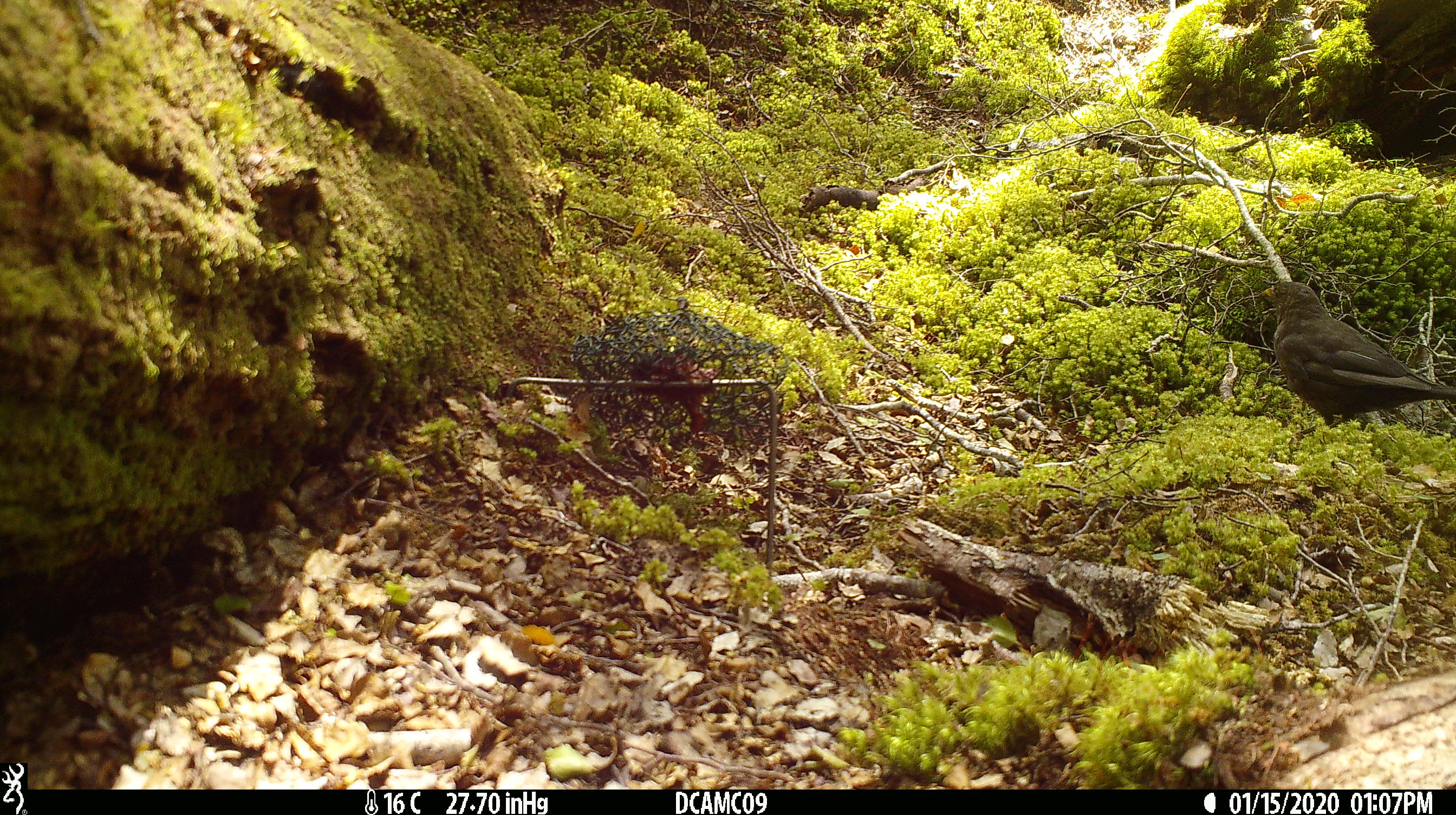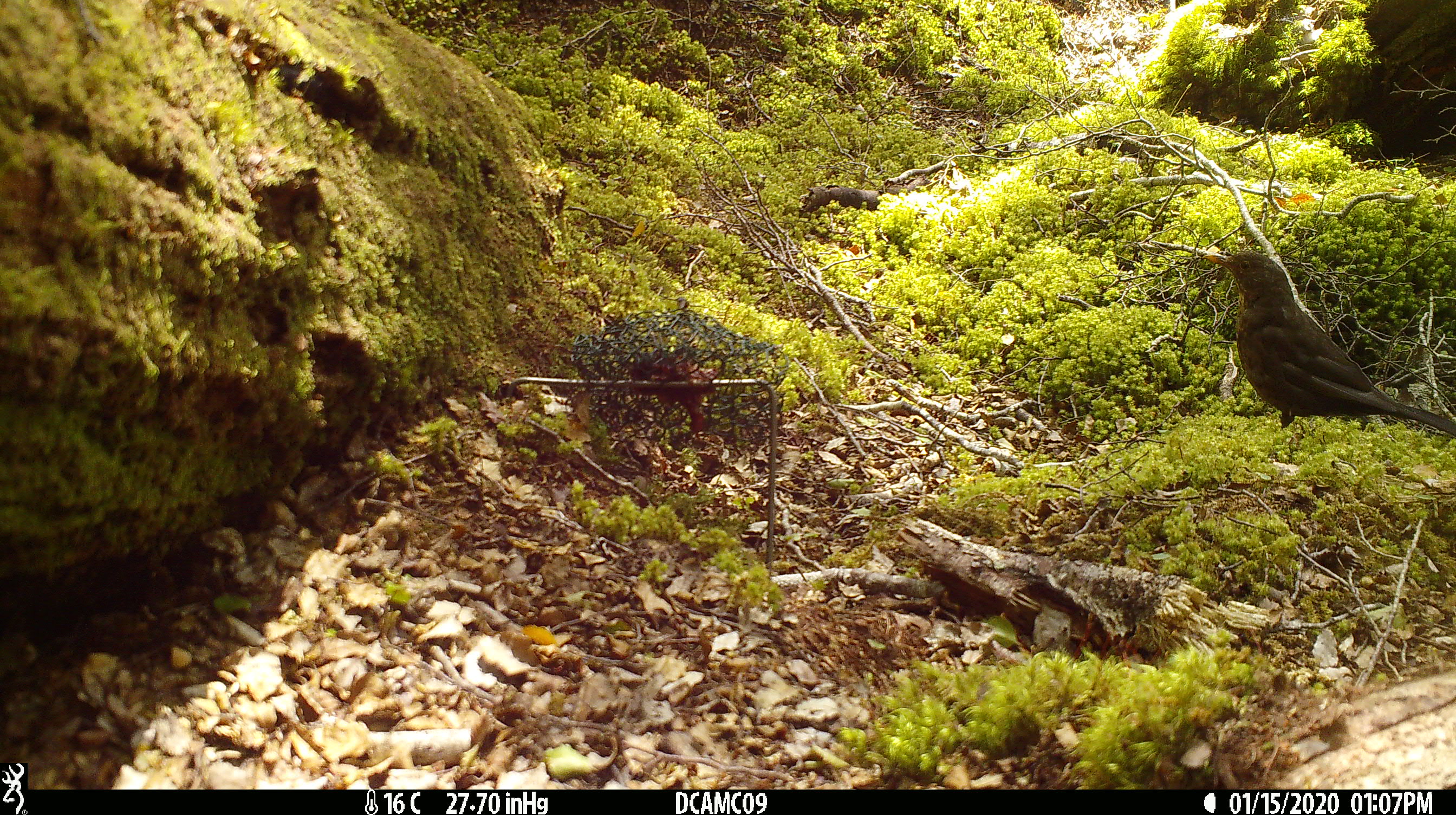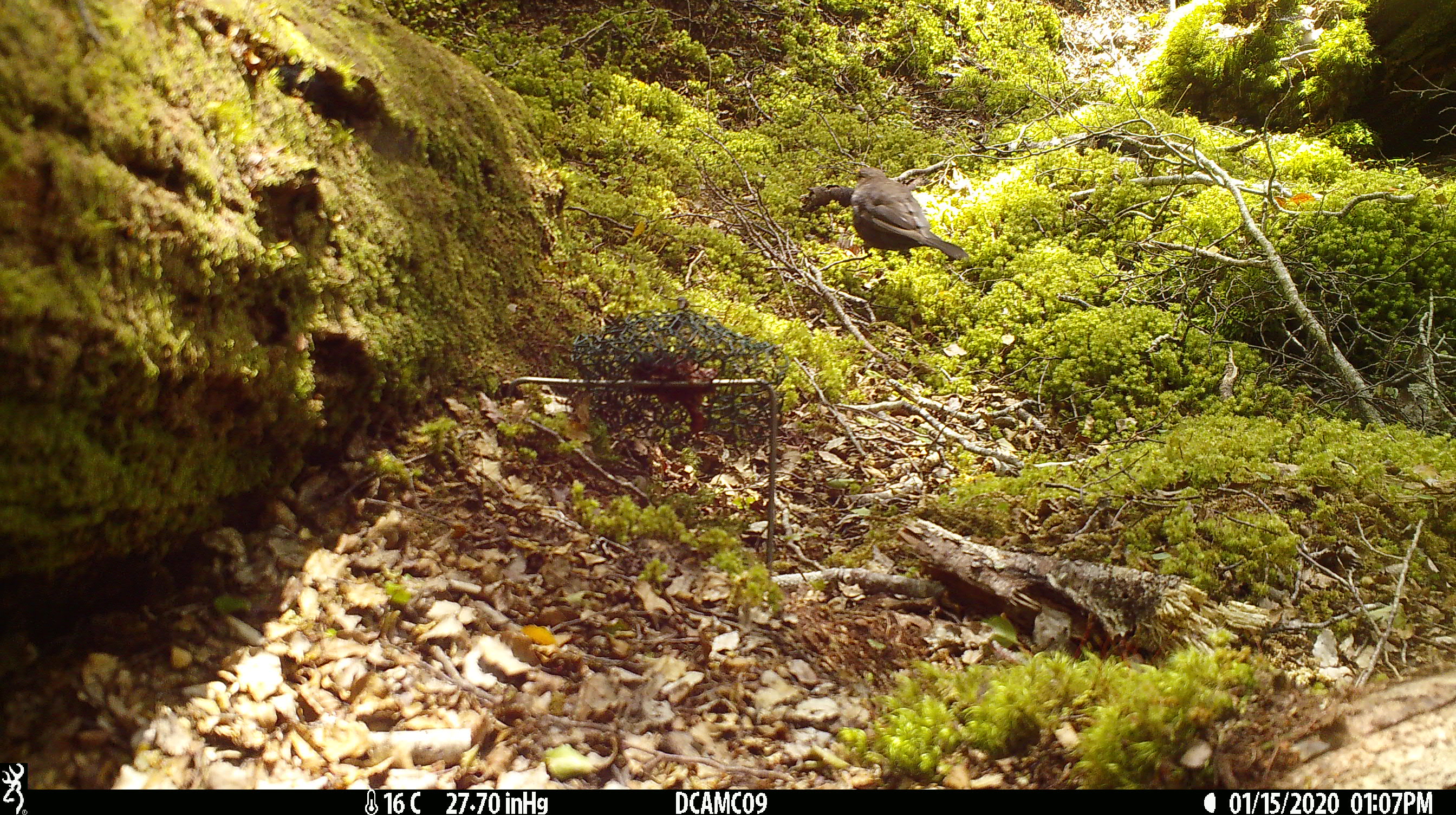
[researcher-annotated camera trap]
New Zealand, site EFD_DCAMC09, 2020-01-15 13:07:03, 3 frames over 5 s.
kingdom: Animalia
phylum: Chordata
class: Aves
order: Passeriformes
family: Turdidae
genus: Turdus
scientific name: Turdus merula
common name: eurasian blackbird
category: blackbird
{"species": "blackbird (eurasian blackbird) (Turdus merula)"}